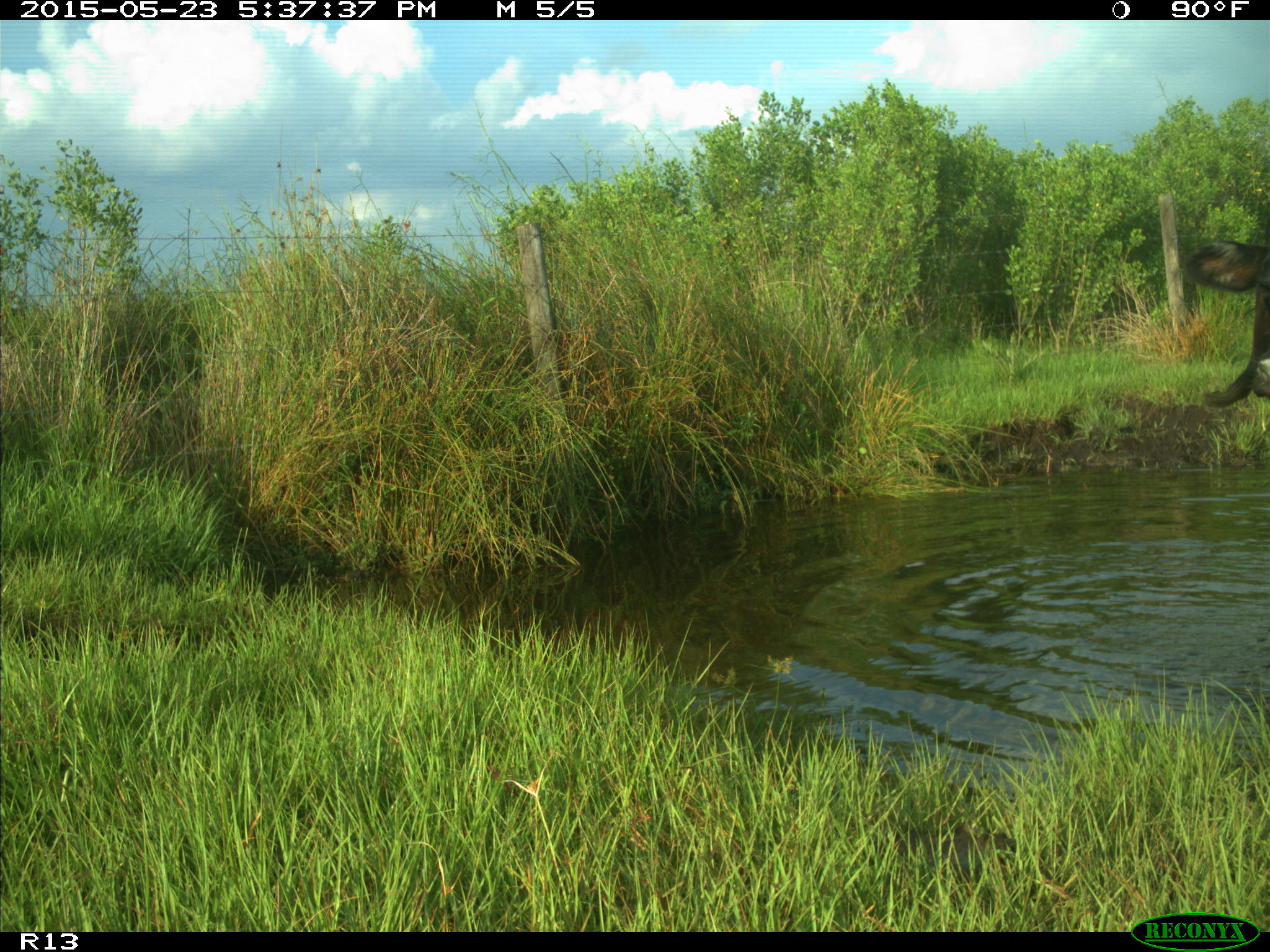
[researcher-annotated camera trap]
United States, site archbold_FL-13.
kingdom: Animalia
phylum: Chordata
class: Mammalia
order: Artiodactyla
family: Bovidae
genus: Bos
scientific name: Bos taurus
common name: domestic cow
Bos taurus (domestic cow).